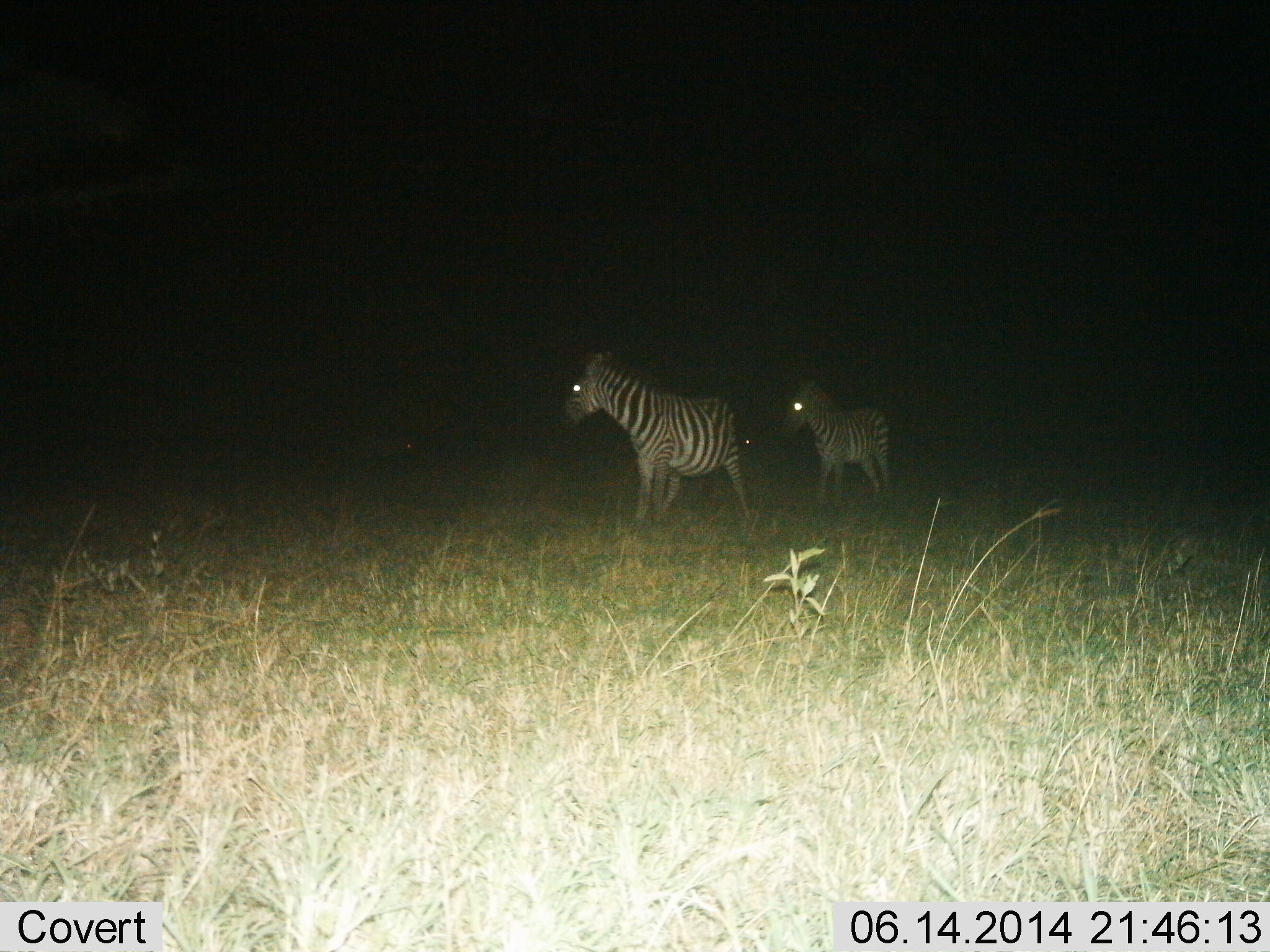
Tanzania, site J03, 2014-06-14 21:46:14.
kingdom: Animalia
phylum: Chordata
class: Mammalia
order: Perissodactyla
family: Equidae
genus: Equus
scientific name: Equus quagga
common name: plains zebra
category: zebra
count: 2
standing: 80%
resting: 0%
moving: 30%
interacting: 0%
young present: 20%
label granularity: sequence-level